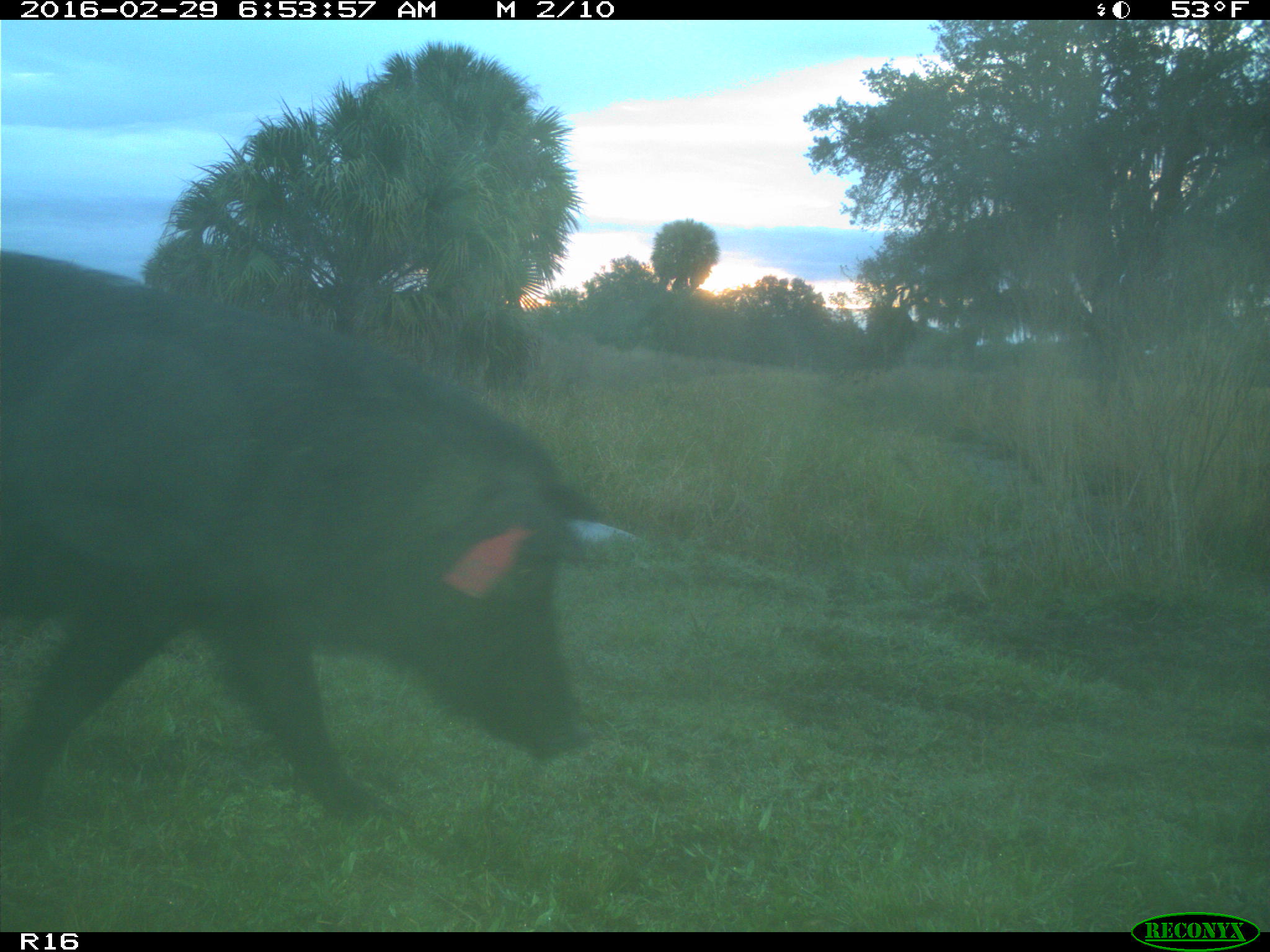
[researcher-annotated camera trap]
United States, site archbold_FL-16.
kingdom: Animalia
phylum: Chordata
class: Mammalia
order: Artiodactyla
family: Suidae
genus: Sus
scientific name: Sus scrofa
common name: wild boar